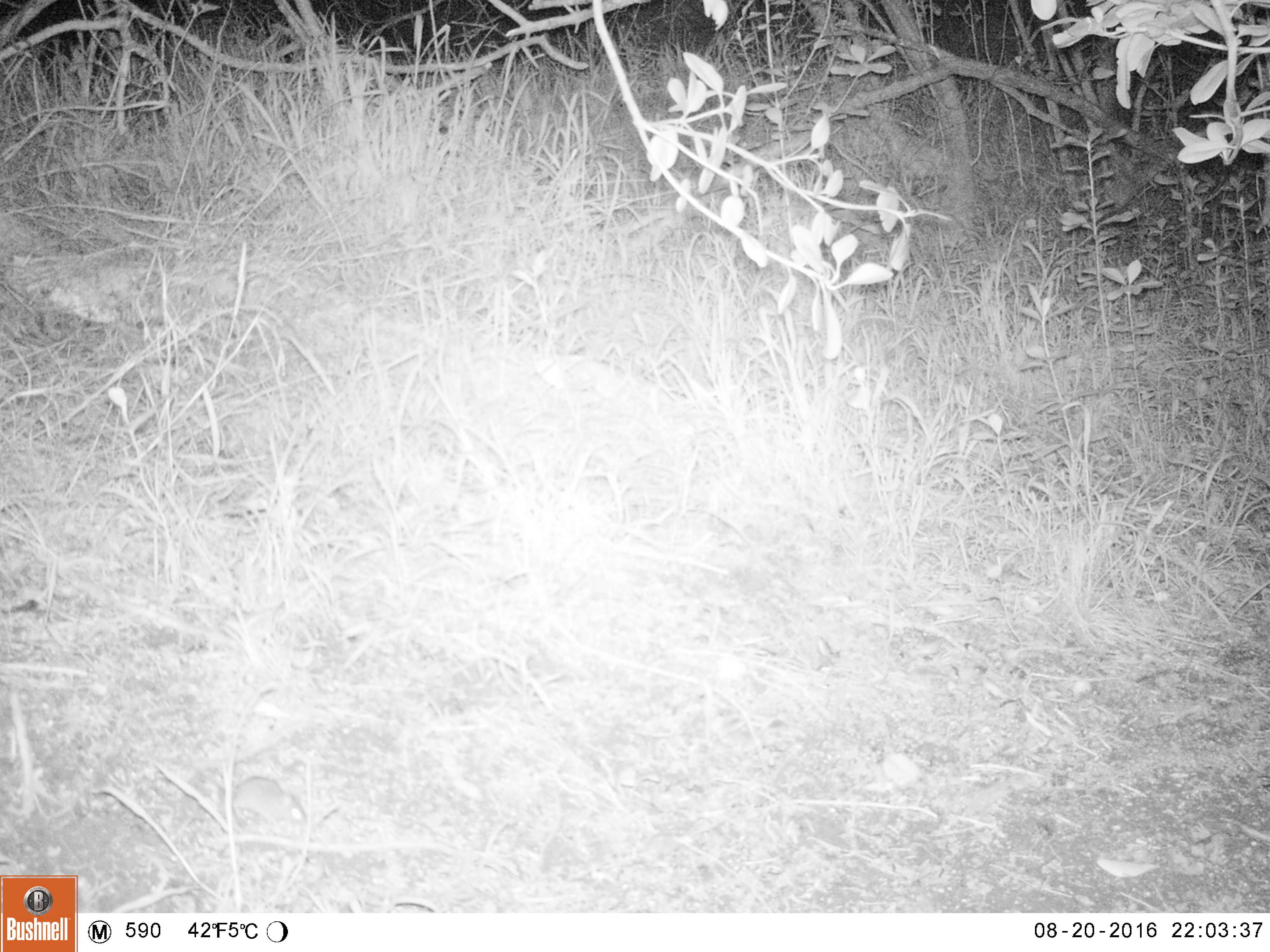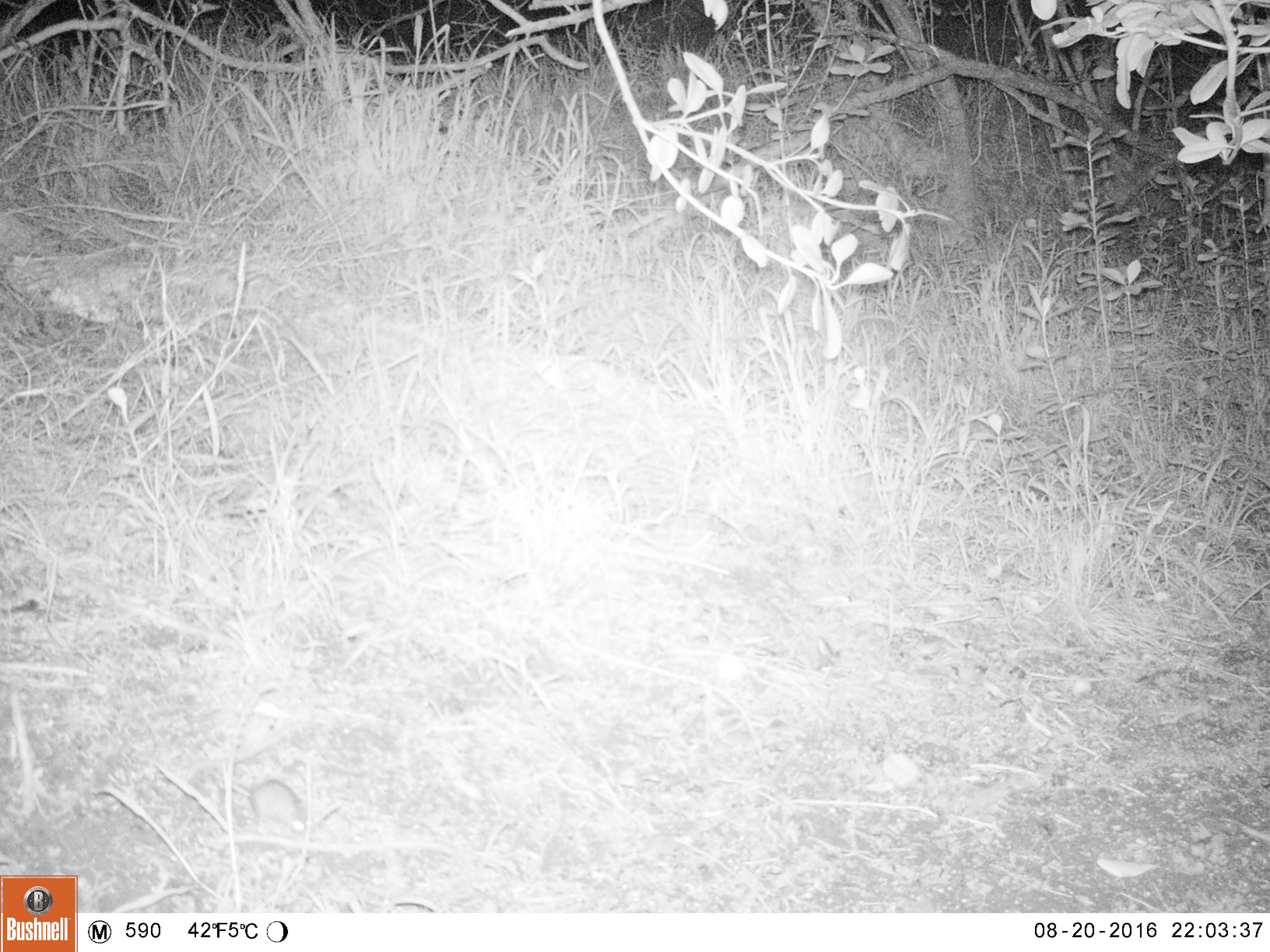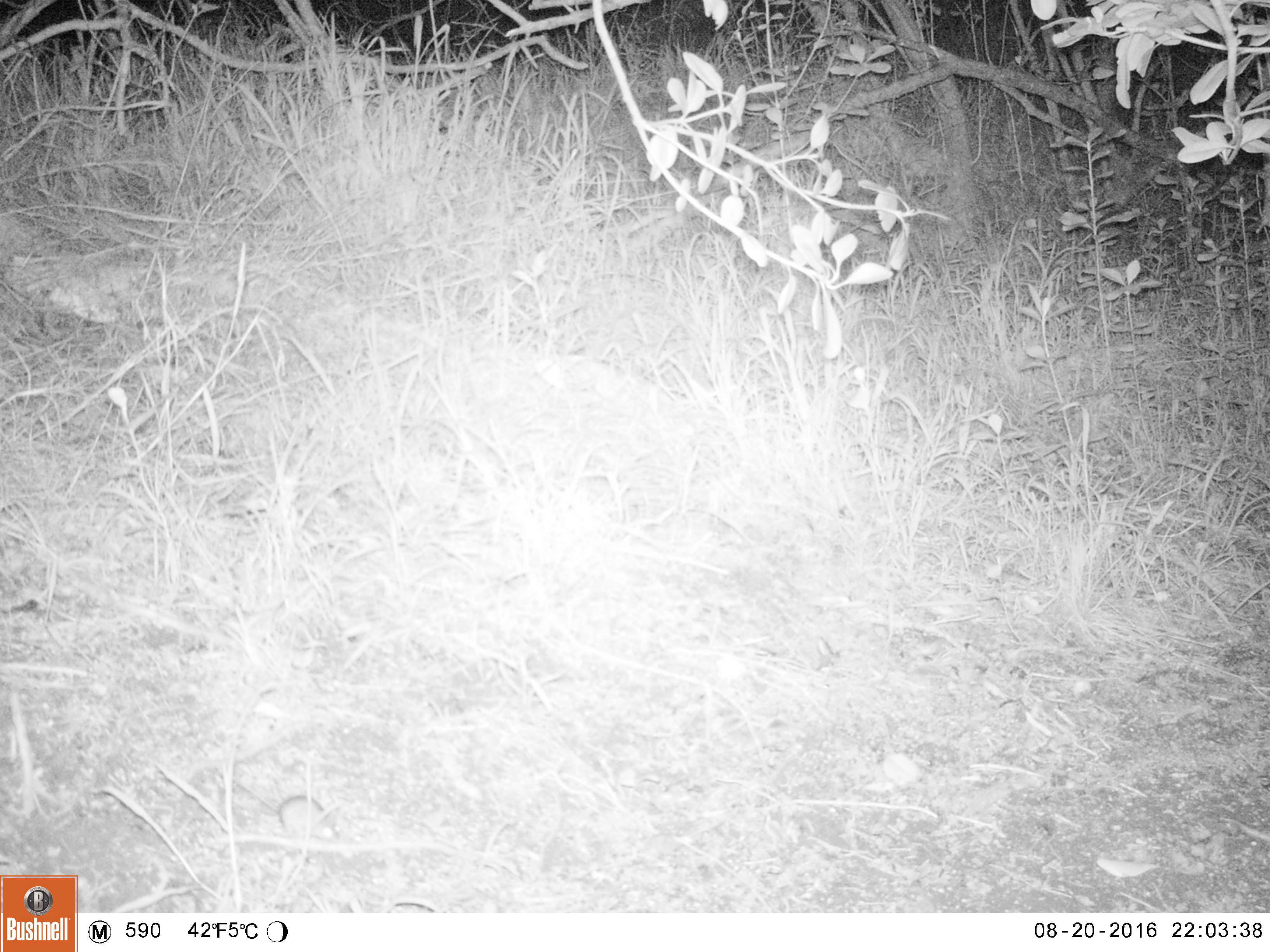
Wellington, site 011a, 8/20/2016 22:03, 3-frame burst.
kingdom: Animalia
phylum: Chordata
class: Mammalia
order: Rodentia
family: Muridae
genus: Mus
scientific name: Mus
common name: mouse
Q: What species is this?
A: Mouse (Mus).